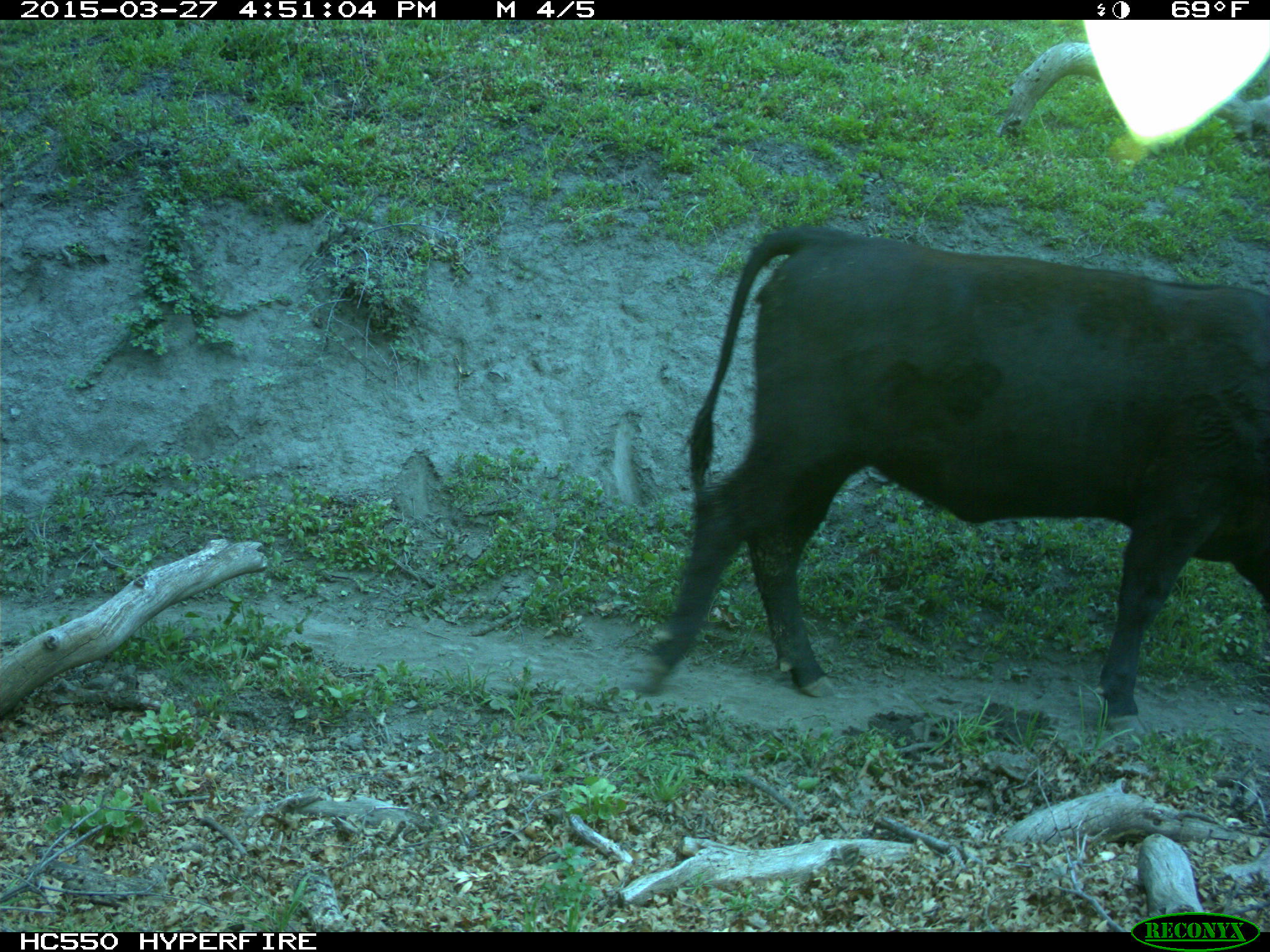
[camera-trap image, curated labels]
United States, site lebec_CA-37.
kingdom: Animalia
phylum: Chordata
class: Mammalia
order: Artiodactyla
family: Bovidae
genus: Bos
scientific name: Bos taurus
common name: domestic cow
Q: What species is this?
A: Bos taurus (domestic cow).